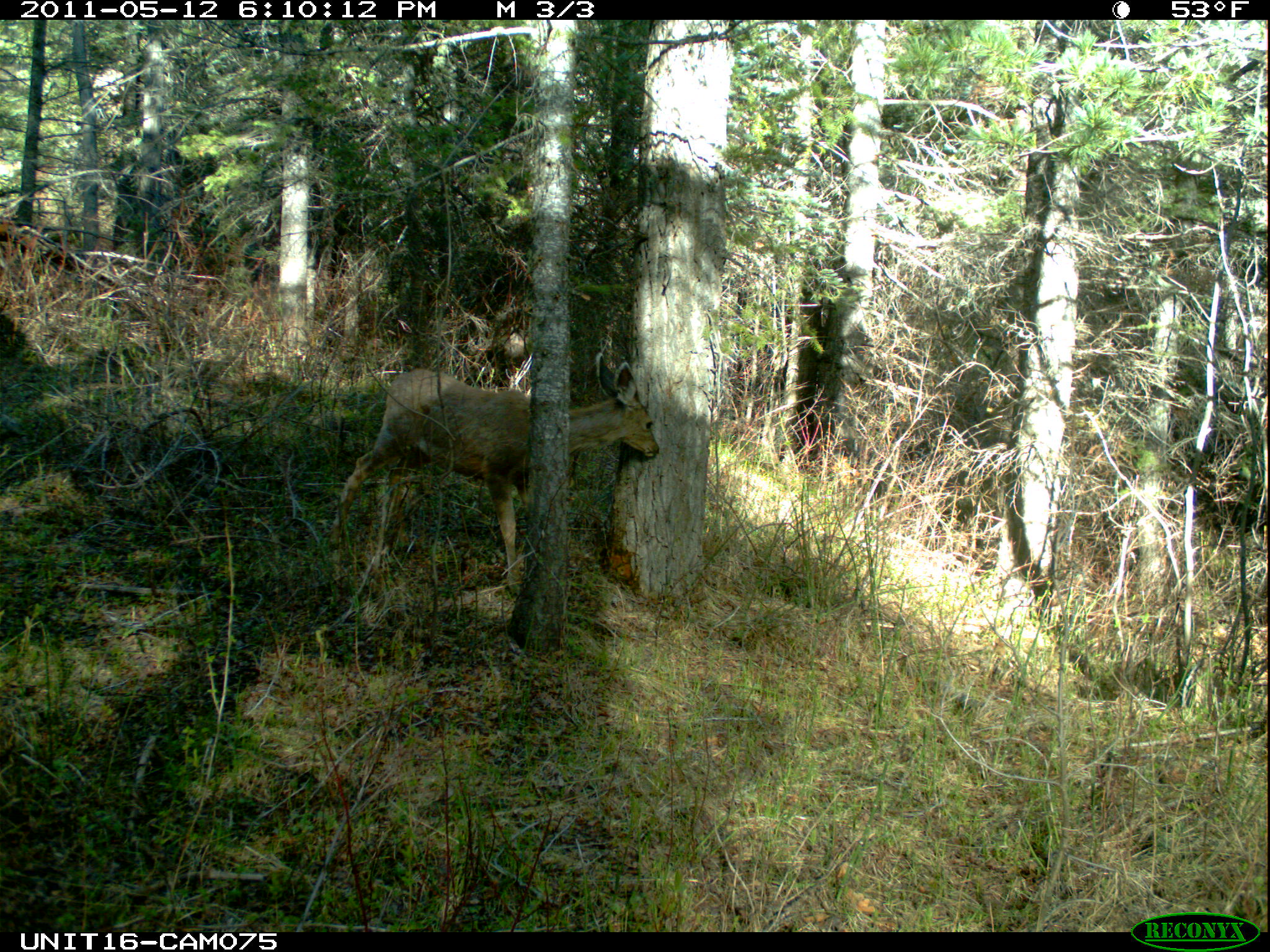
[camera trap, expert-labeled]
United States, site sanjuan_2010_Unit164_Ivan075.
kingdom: Animalia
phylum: Chordata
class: Mammalia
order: Artiodactyla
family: Cervidae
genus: Odocoileus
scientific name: Odocoileus hemionus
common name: mule deer